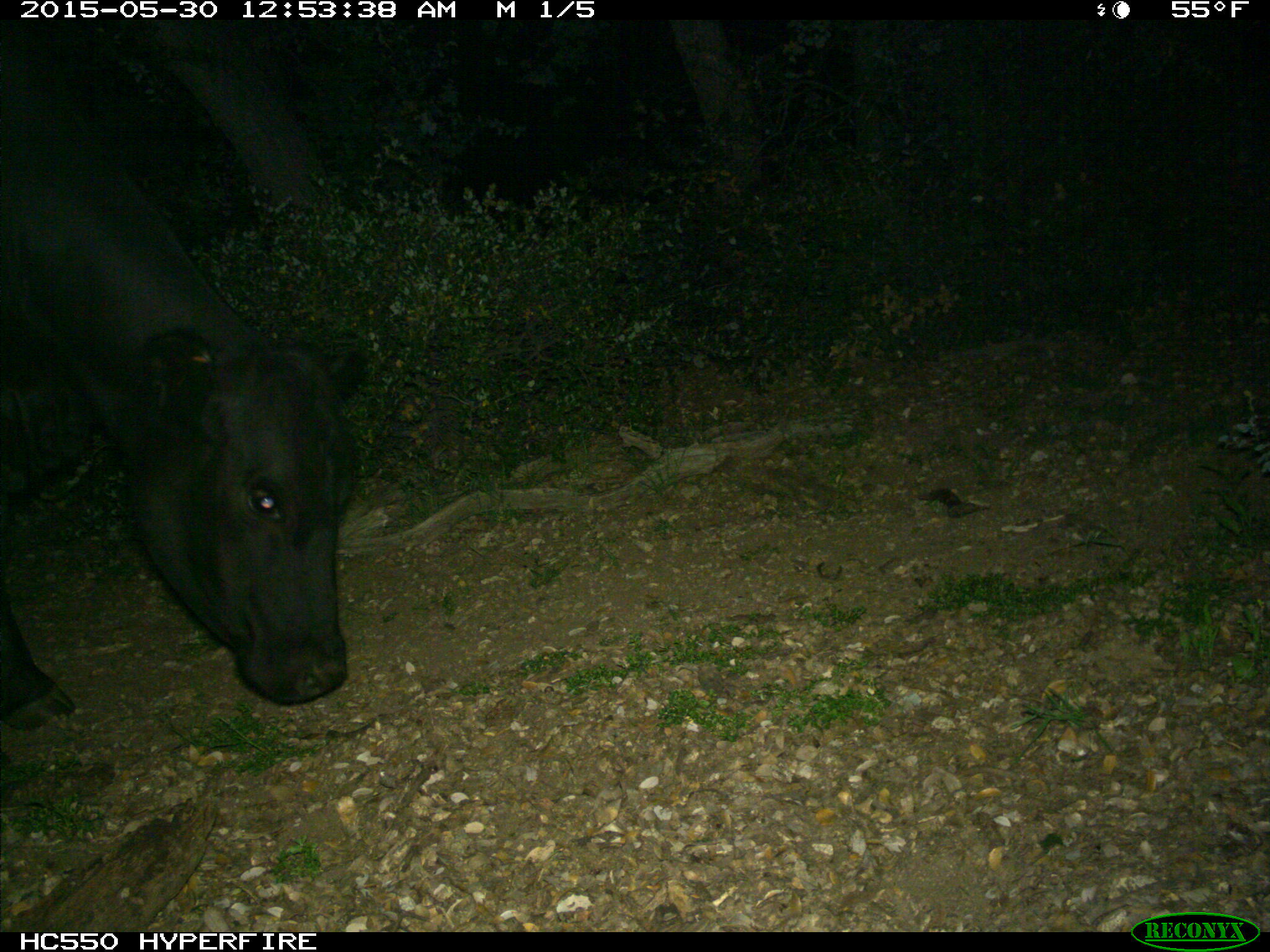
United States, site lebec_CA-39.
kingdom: Animalia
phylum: Chordata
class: Mammalia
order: Artiodactyla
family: Bovidae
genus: Bos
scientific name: Bos taurus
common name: domestic cow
Bos taurus (domestic cow).